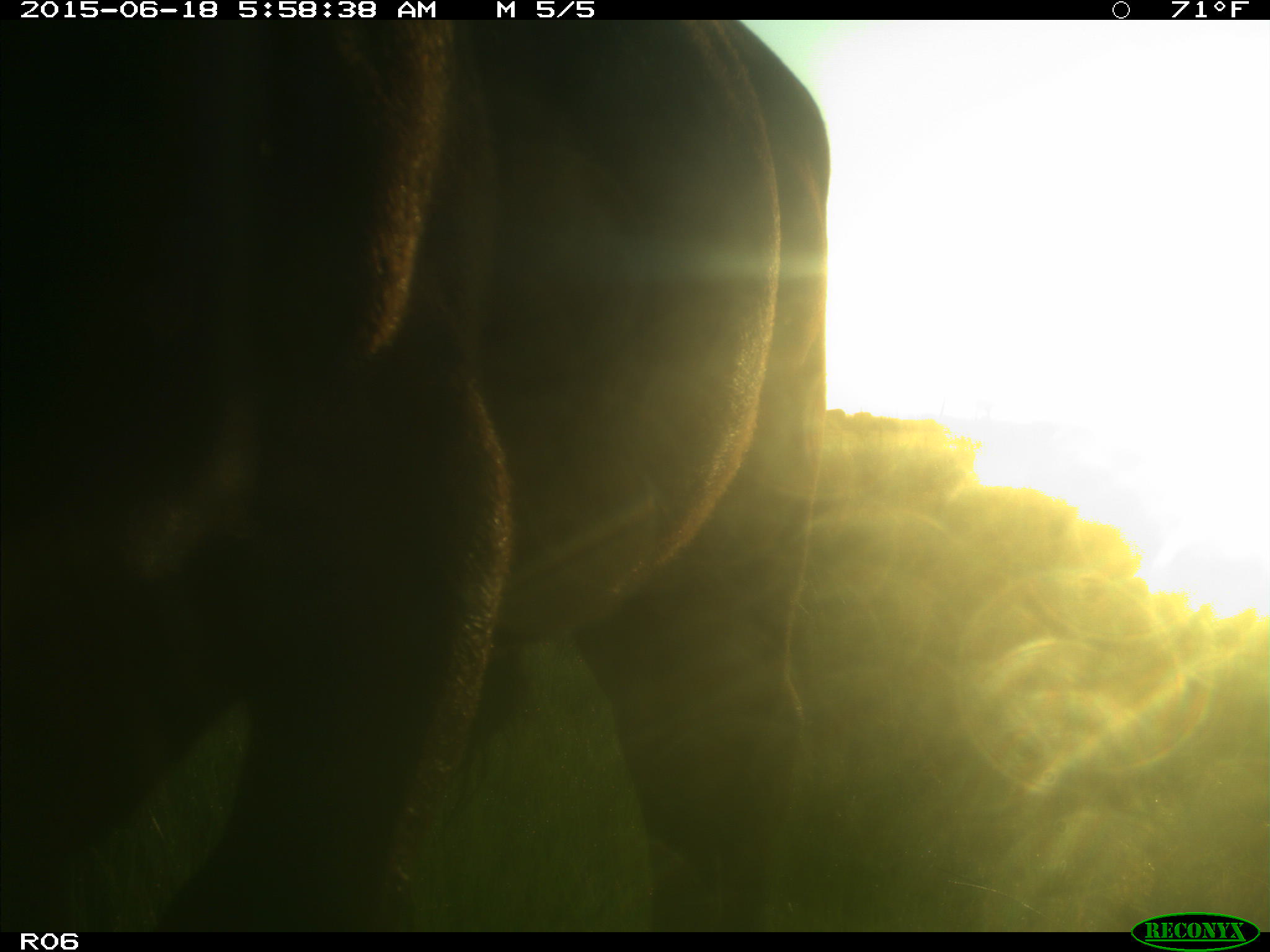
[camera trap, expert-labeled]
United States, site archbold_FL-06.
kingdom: Animalia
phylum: Chordata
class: Mammalia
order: Artiodactyla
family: Bovidae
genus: Bos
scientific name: Bos taurus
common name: domestic cow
Bos taurus (domestic cow).